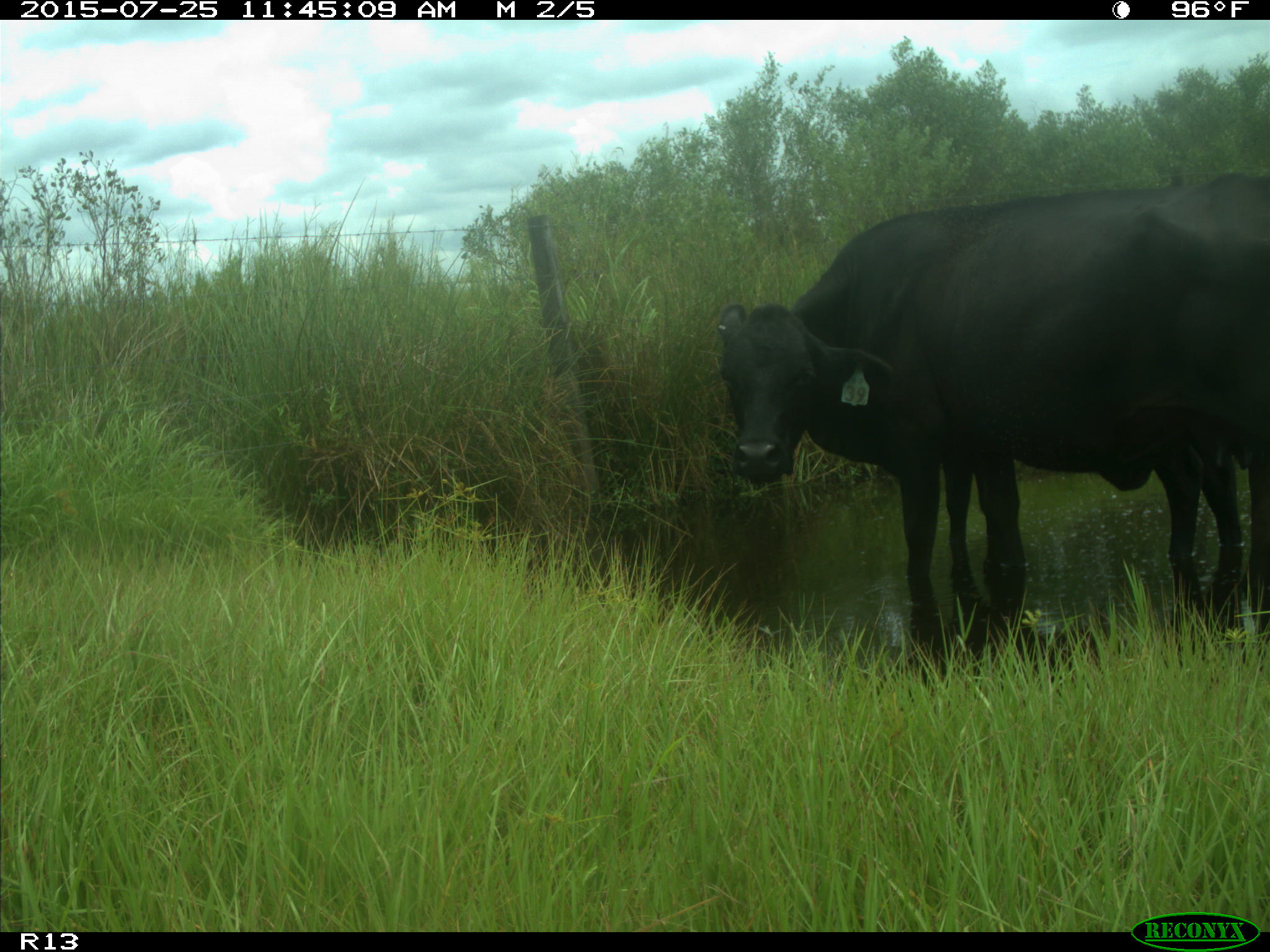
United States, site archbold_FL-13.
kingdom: Animalia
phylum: Chordata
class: Mammalia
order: Artiodactyla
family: Bovidae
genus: Bos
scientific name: Bos taurus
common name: domestic cow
Bos taurus (domestic cow).